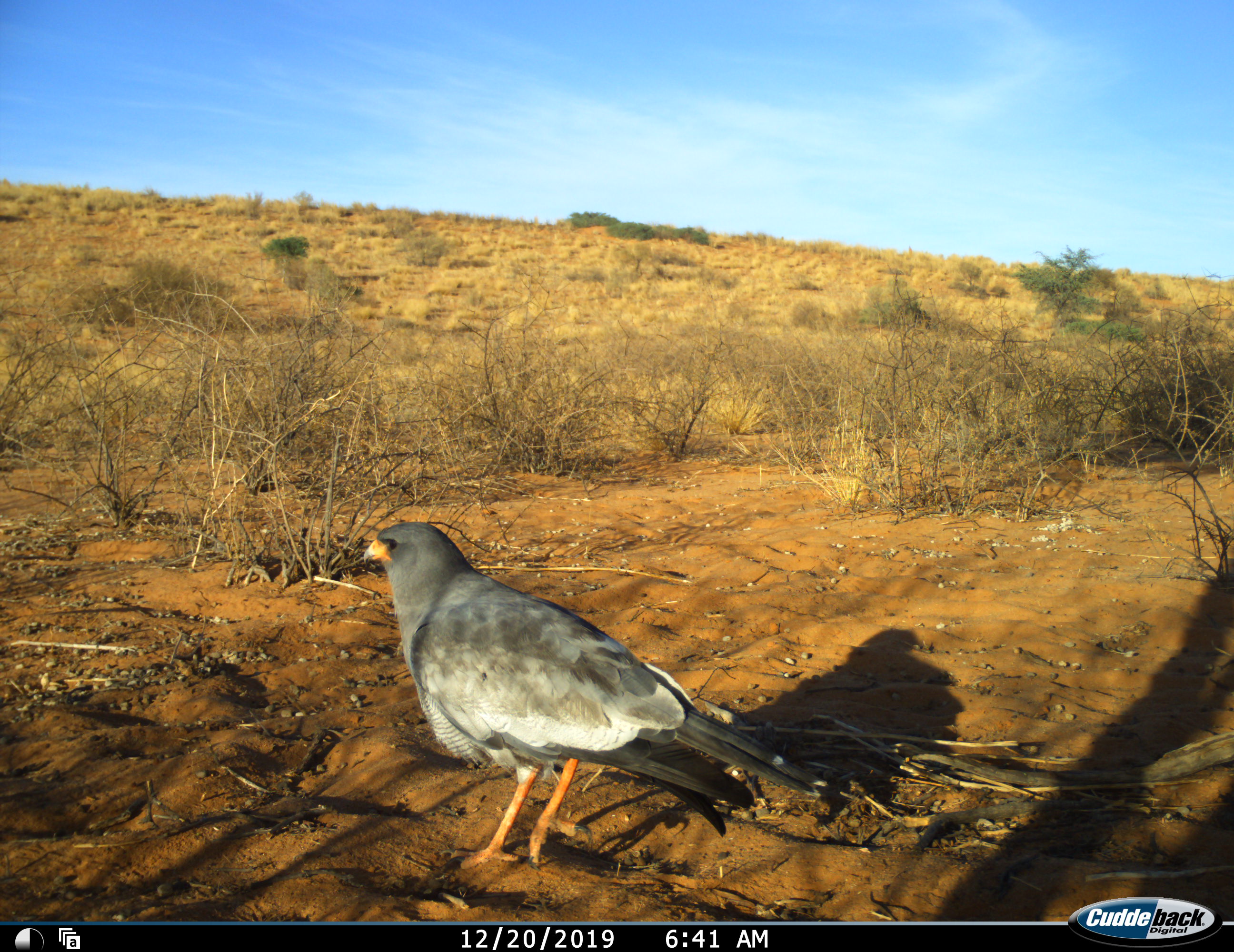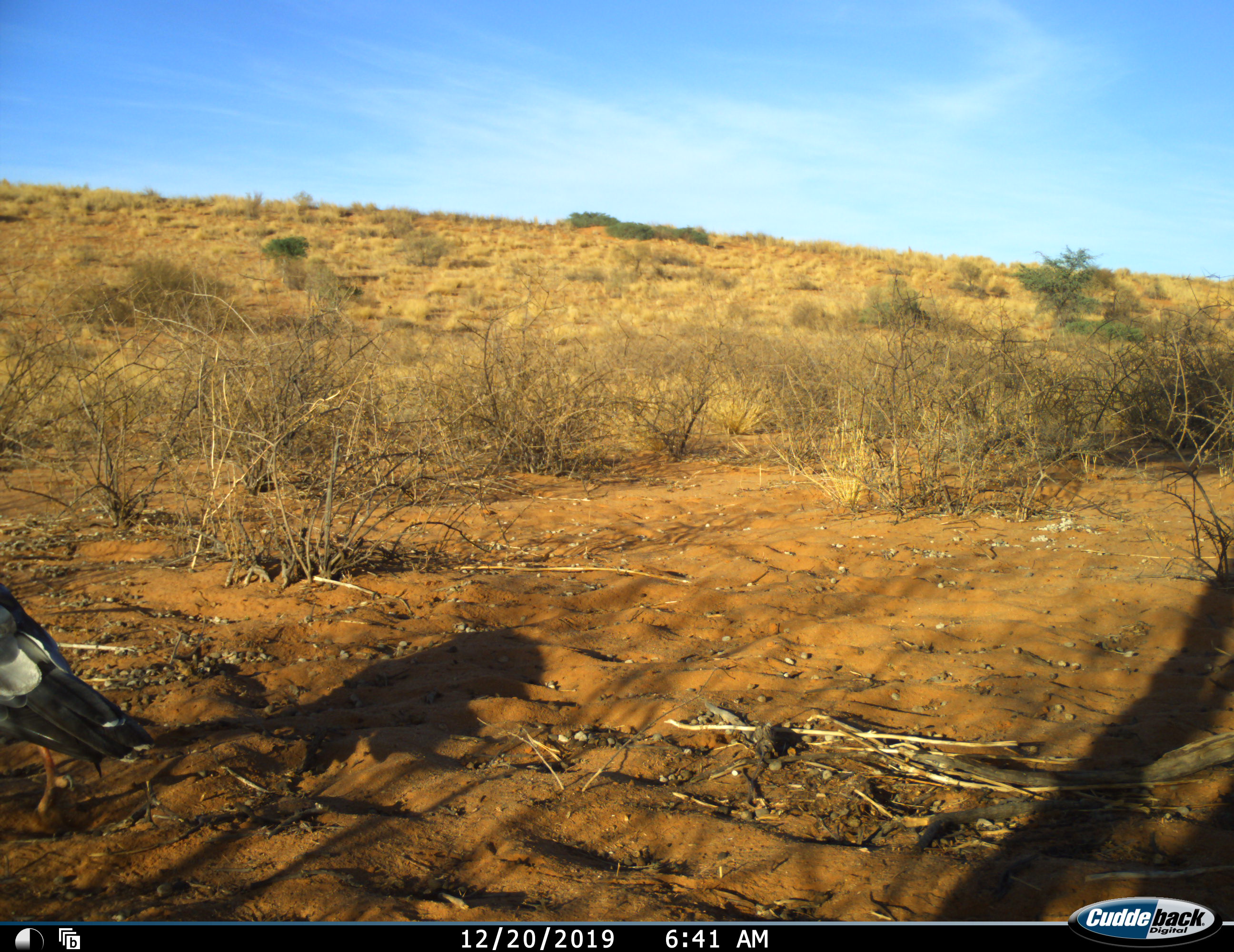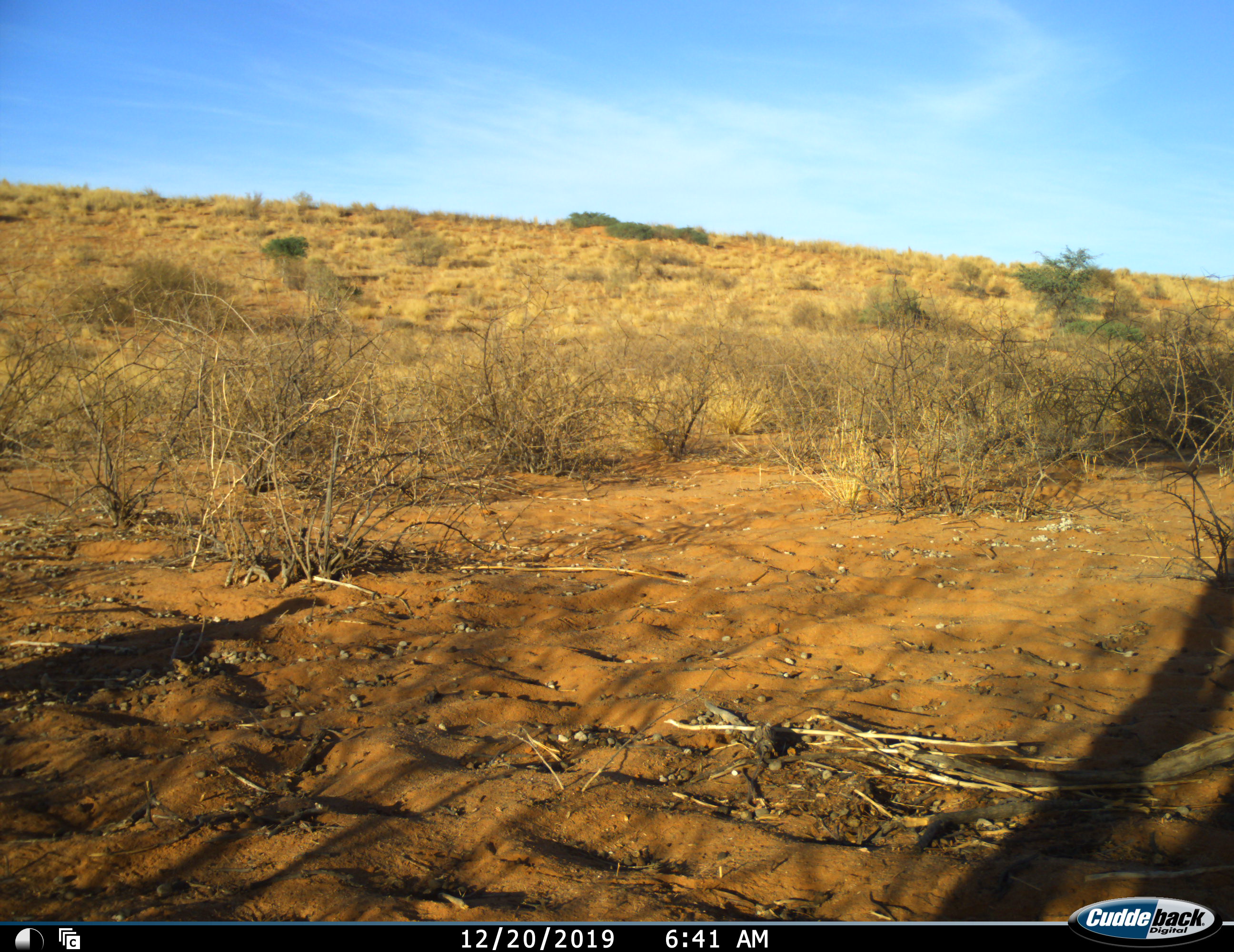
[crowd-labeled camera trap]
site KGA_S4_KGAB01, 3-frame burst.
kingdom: Animalia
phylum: Chordata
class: Aves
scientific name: Aves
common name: bird of prey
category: birdofprey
Birdofprey (bird of prey) (Aves), count 1. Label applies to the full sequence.